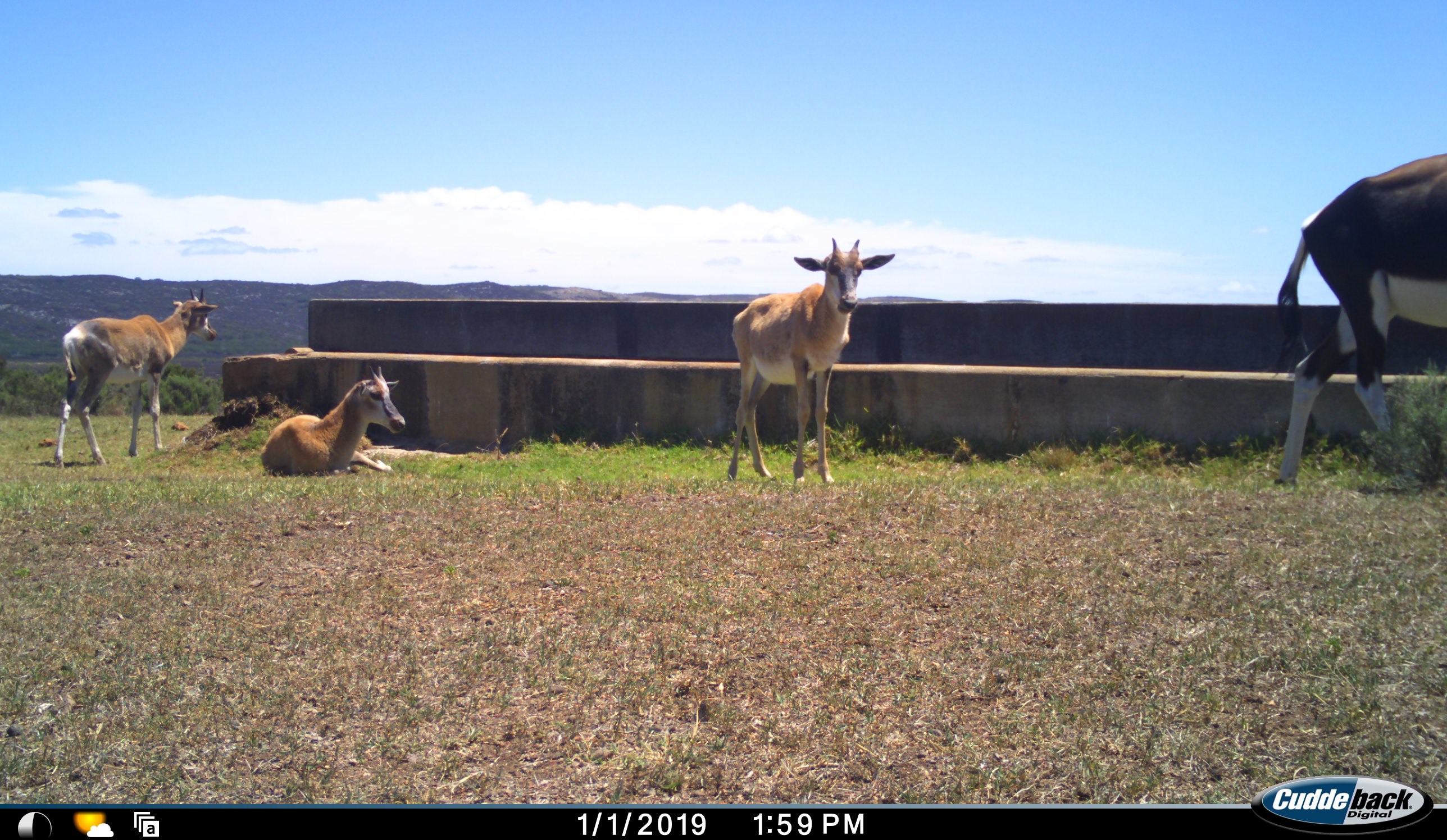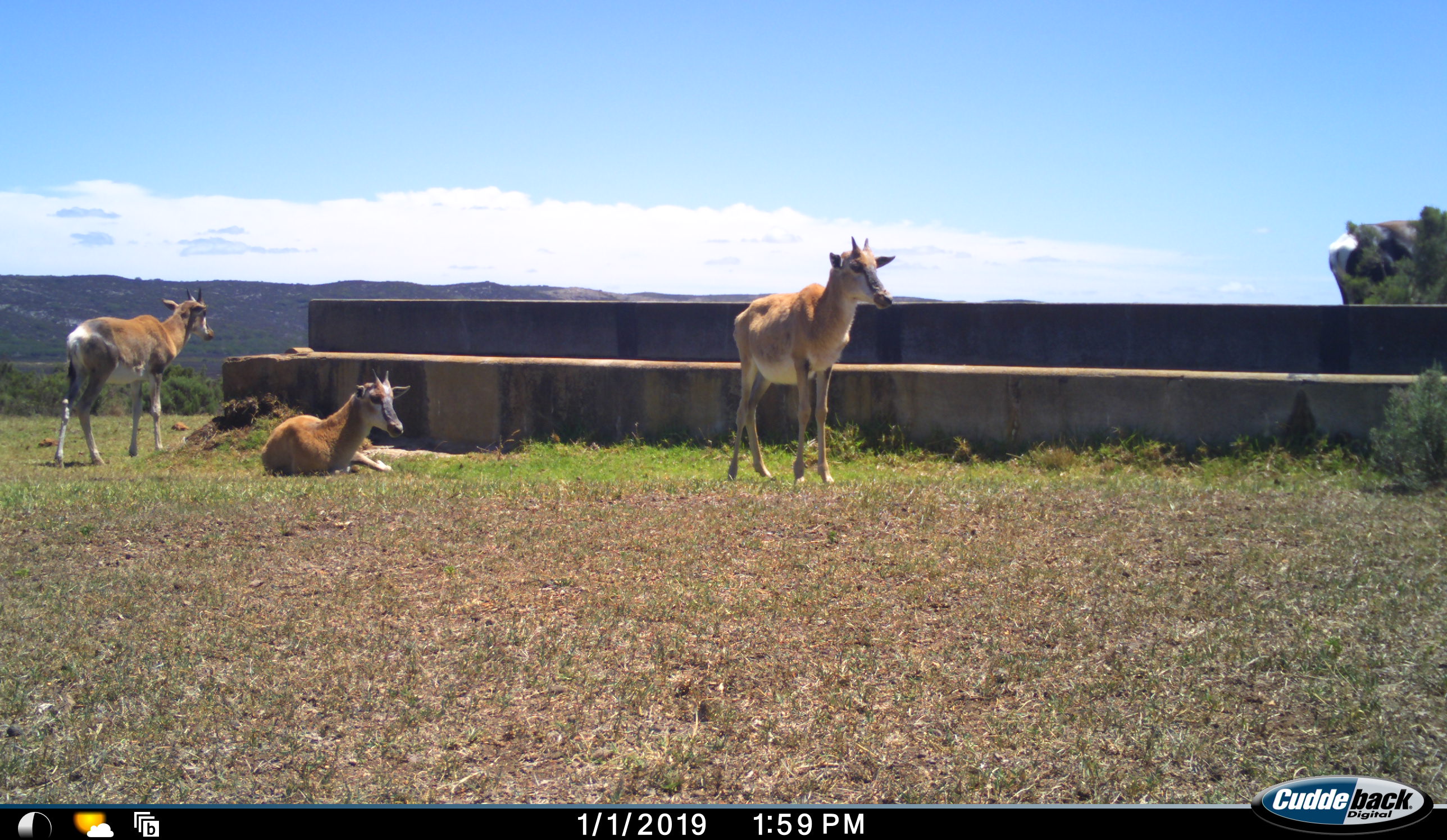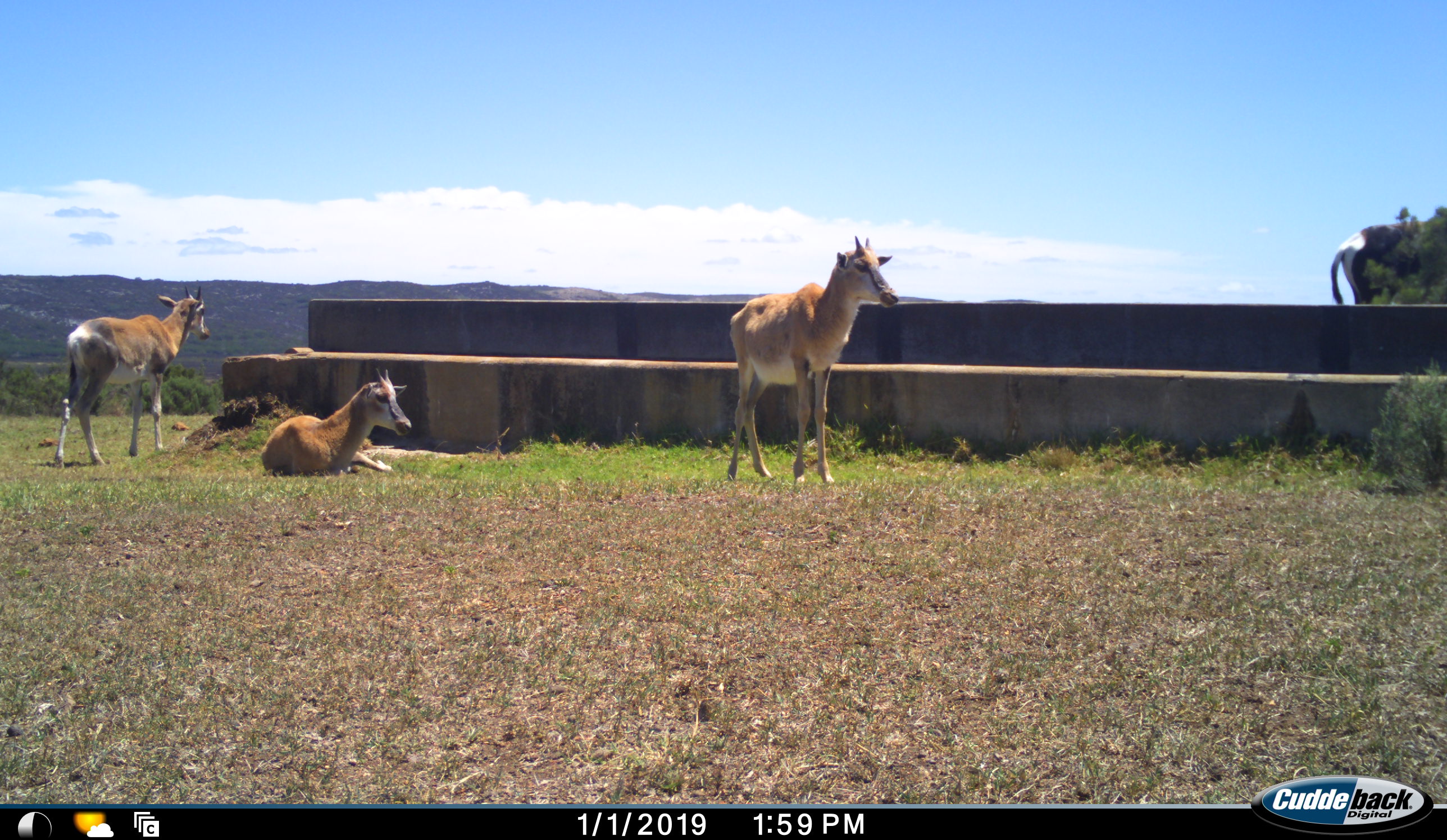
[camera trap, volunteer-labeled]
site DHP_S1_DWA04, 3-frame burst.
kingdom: Animalia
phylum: Chordata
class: Mammalia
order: Artiodactyla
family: Bovidae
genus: Damaliscus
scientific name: Damaliscus pygargus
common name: bontebok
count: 4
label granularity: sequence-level